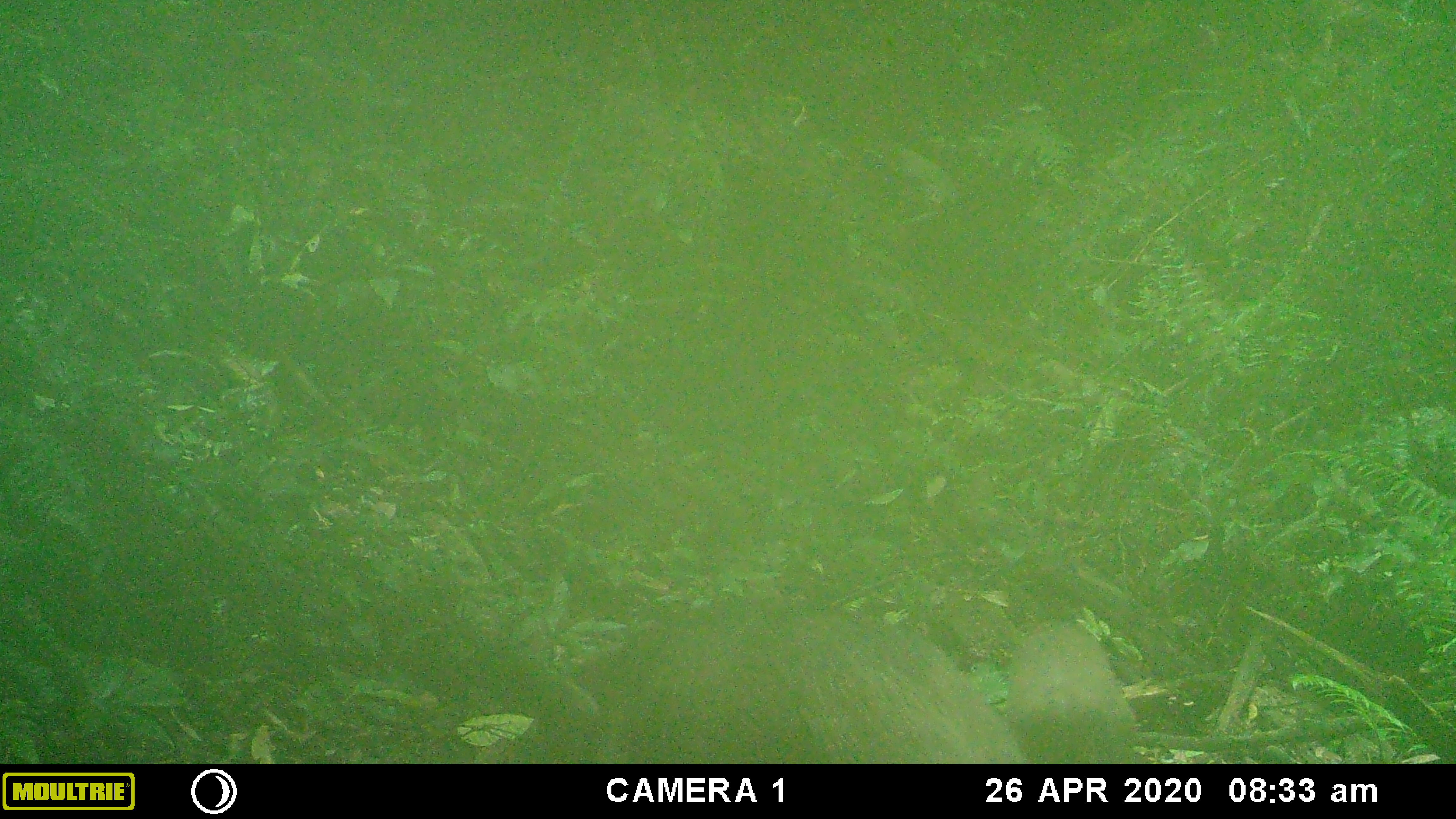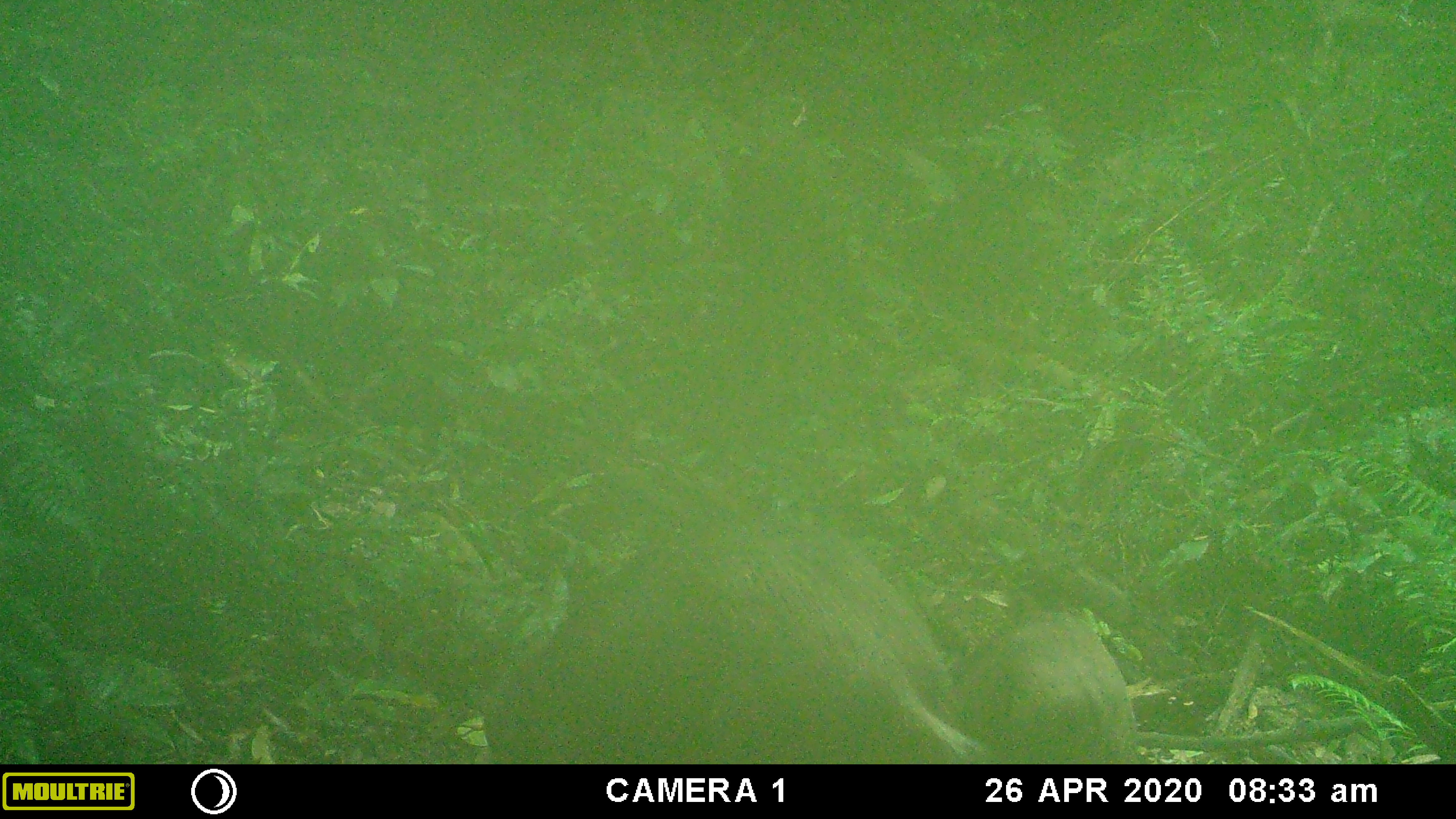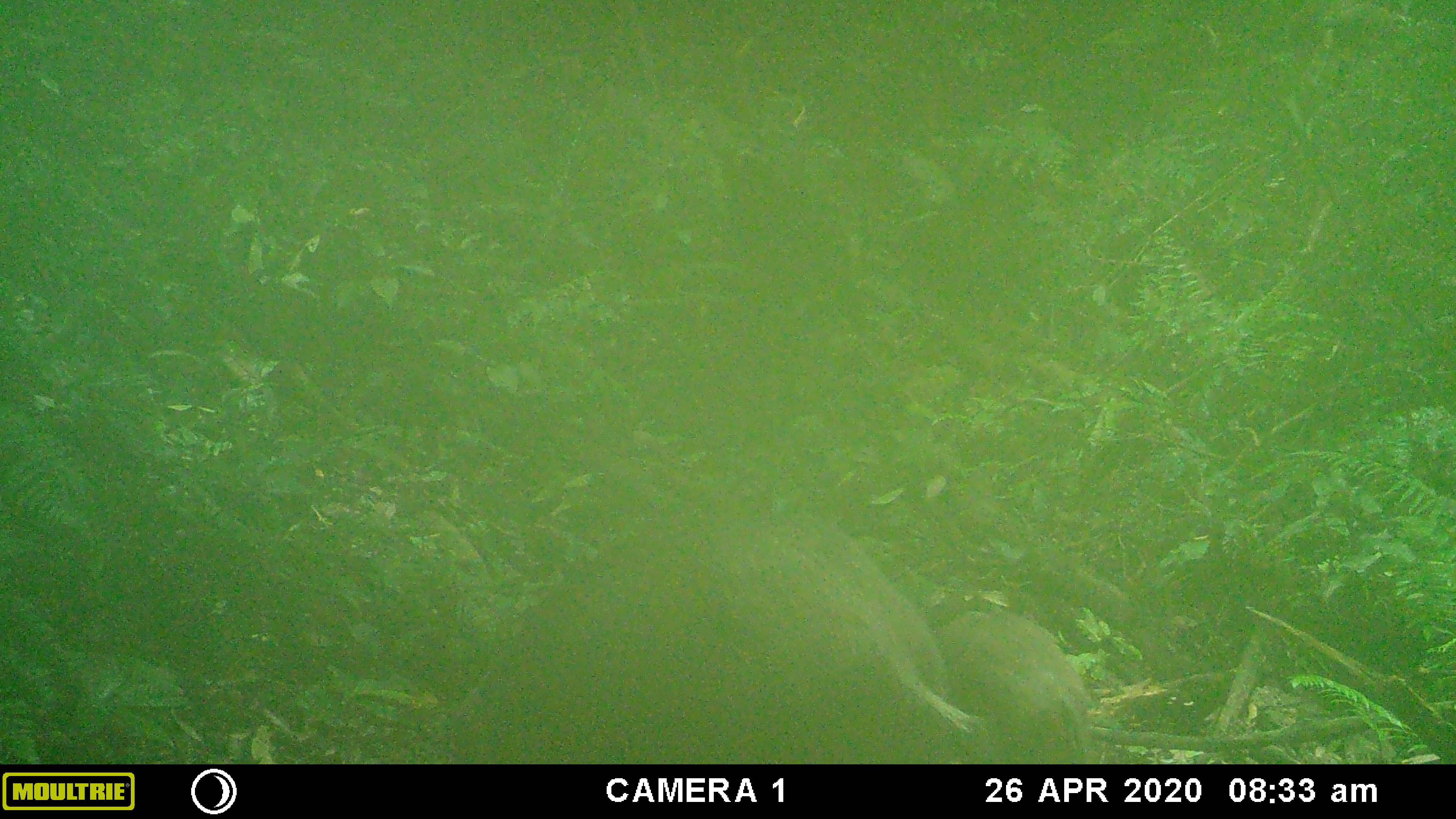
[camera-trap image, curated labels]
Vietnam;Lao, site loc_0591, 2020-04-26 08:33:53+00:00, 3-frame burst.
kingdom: Animalia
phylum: Chordata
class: Mammalia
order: Artiodactyla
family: Suidae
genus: Sus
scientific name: Sus scrofa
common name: eurasian wild pig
Eurasian wild pig (Sus scrofa). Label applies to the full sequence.